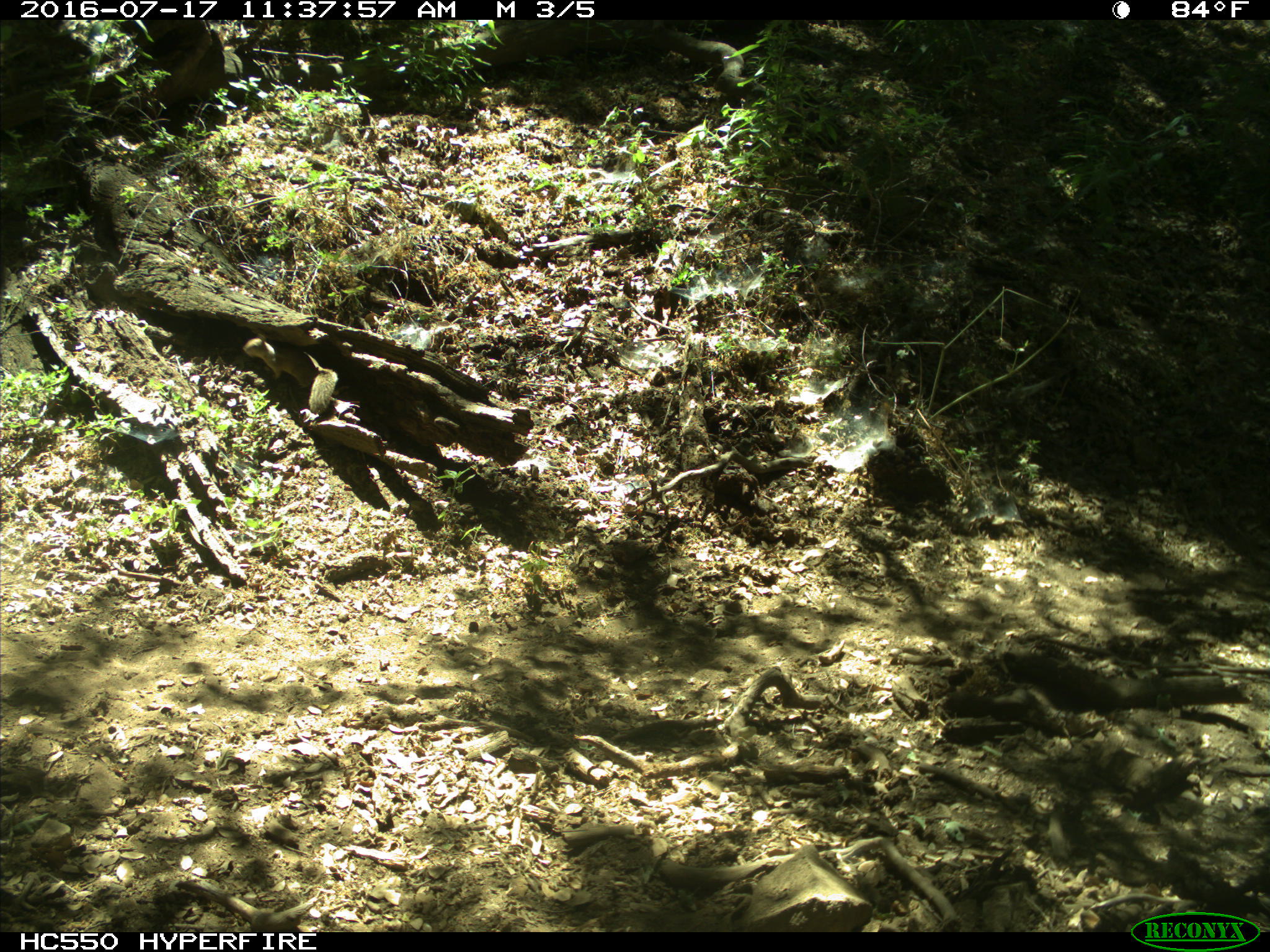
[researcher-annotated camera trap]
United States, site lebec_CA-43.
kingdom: Animalia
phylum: Chordata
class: Mammalia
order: Rodentia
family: Sciuridae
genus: Otospermophilus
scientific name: Otospermophilus beecheyi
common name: california ground squirrel